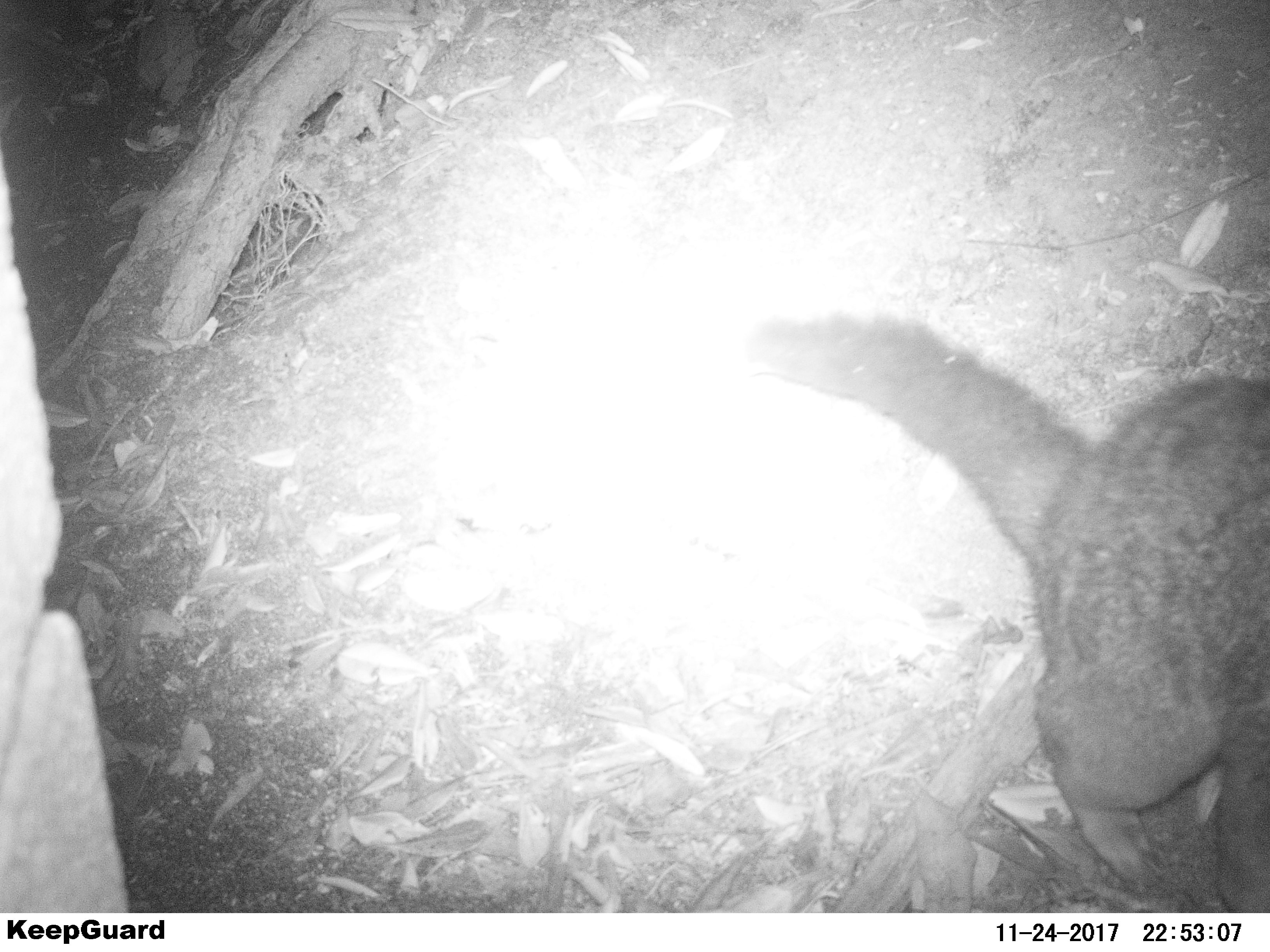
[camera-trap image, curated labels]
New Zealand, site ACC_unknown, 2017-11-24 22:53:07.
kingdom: Animalia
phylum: Chordata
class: Mammalia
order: Diprotodontia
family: Phalangeridae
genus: Trichosurus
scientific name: Trichosurus vulpecula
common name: common brushtail possum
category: possum